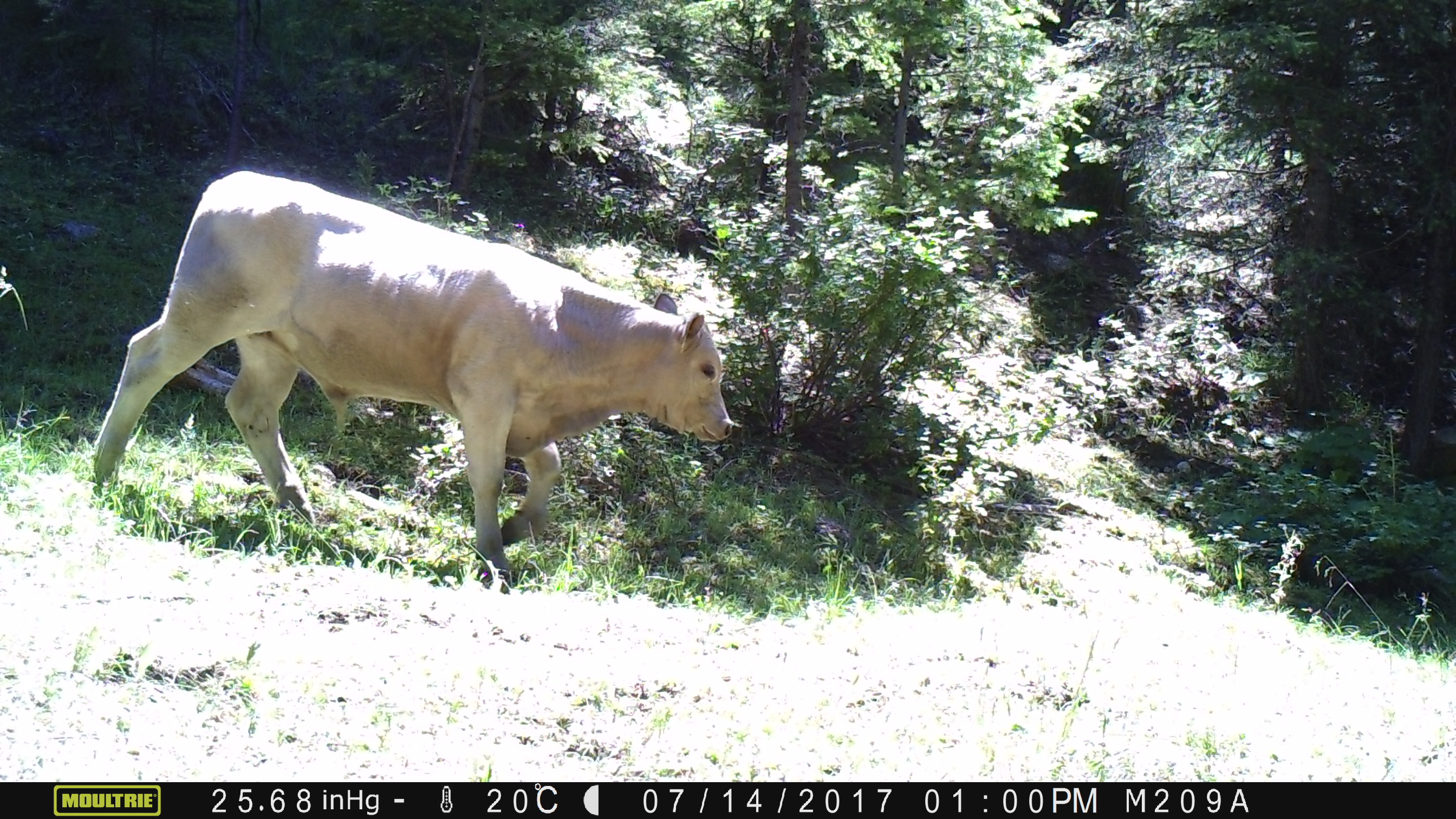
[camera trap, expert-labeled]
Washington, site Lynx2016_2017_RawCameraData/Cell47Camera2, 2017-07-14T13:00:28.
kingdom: Animalia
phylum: Chordata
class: Mammalia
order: Artiodactyla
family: Bovidae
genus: Bos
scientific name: Bos taurus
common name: domestic cattle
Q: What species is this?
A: Domestic cattle (Bos taurus).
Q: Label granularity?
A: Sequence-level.